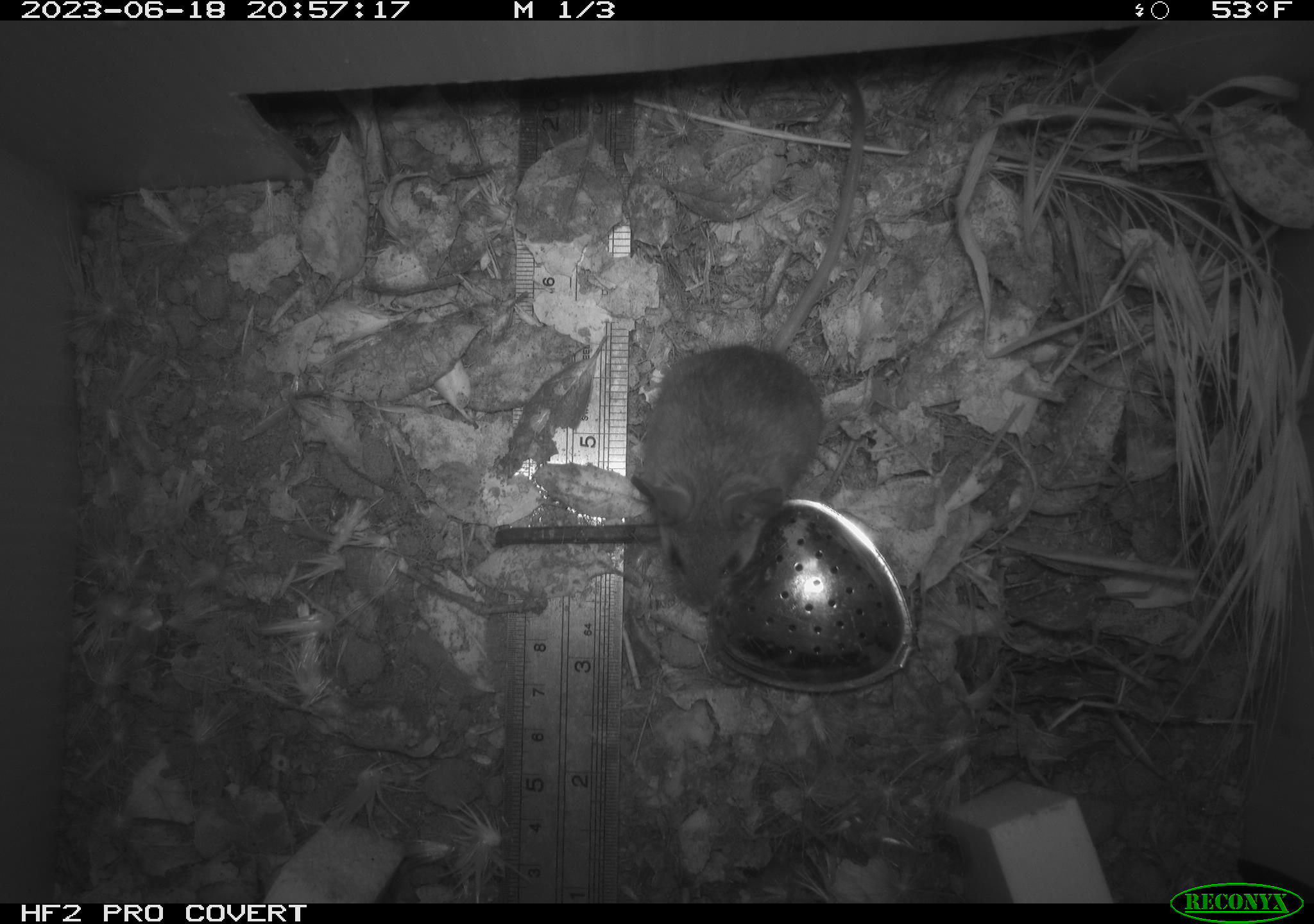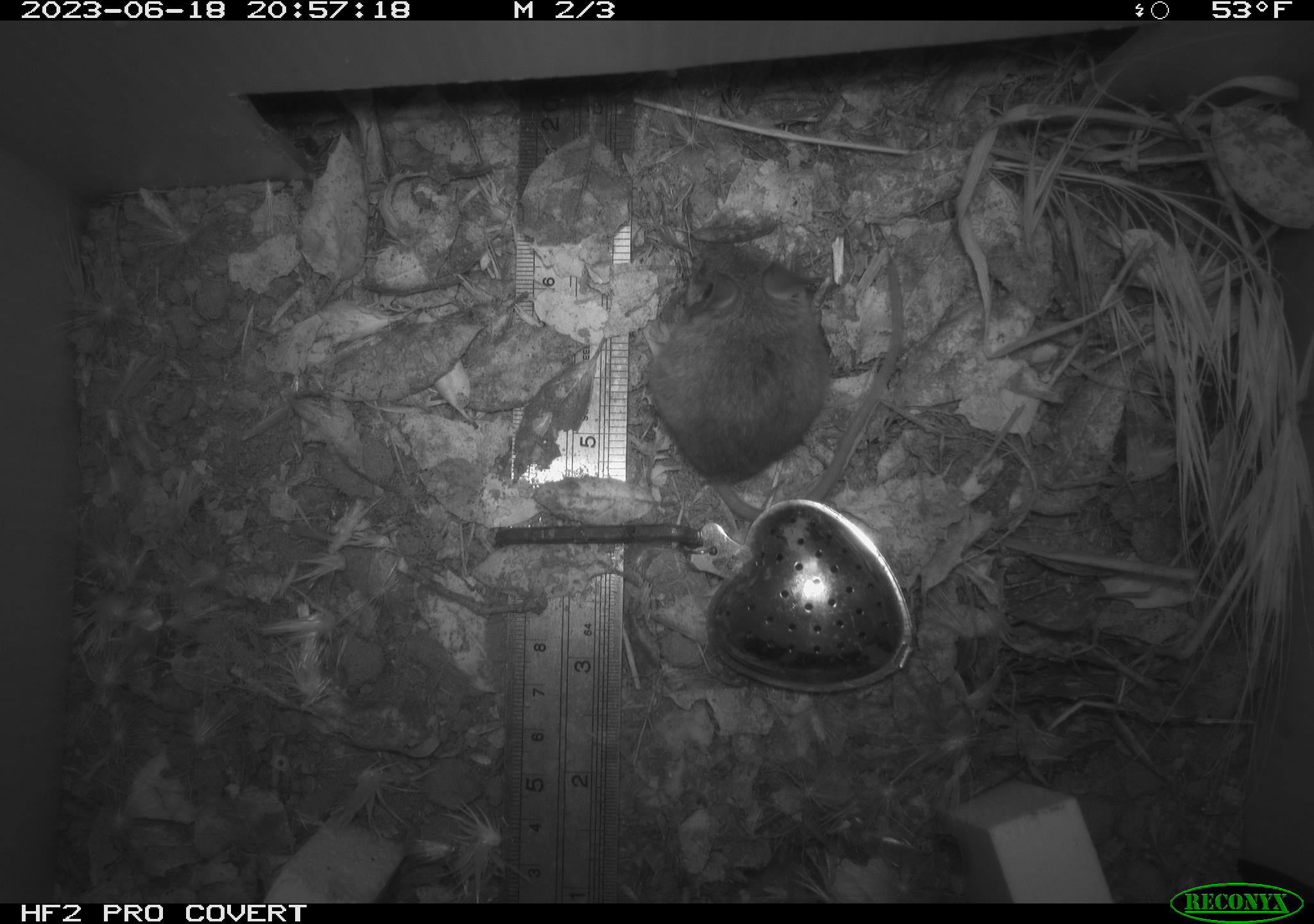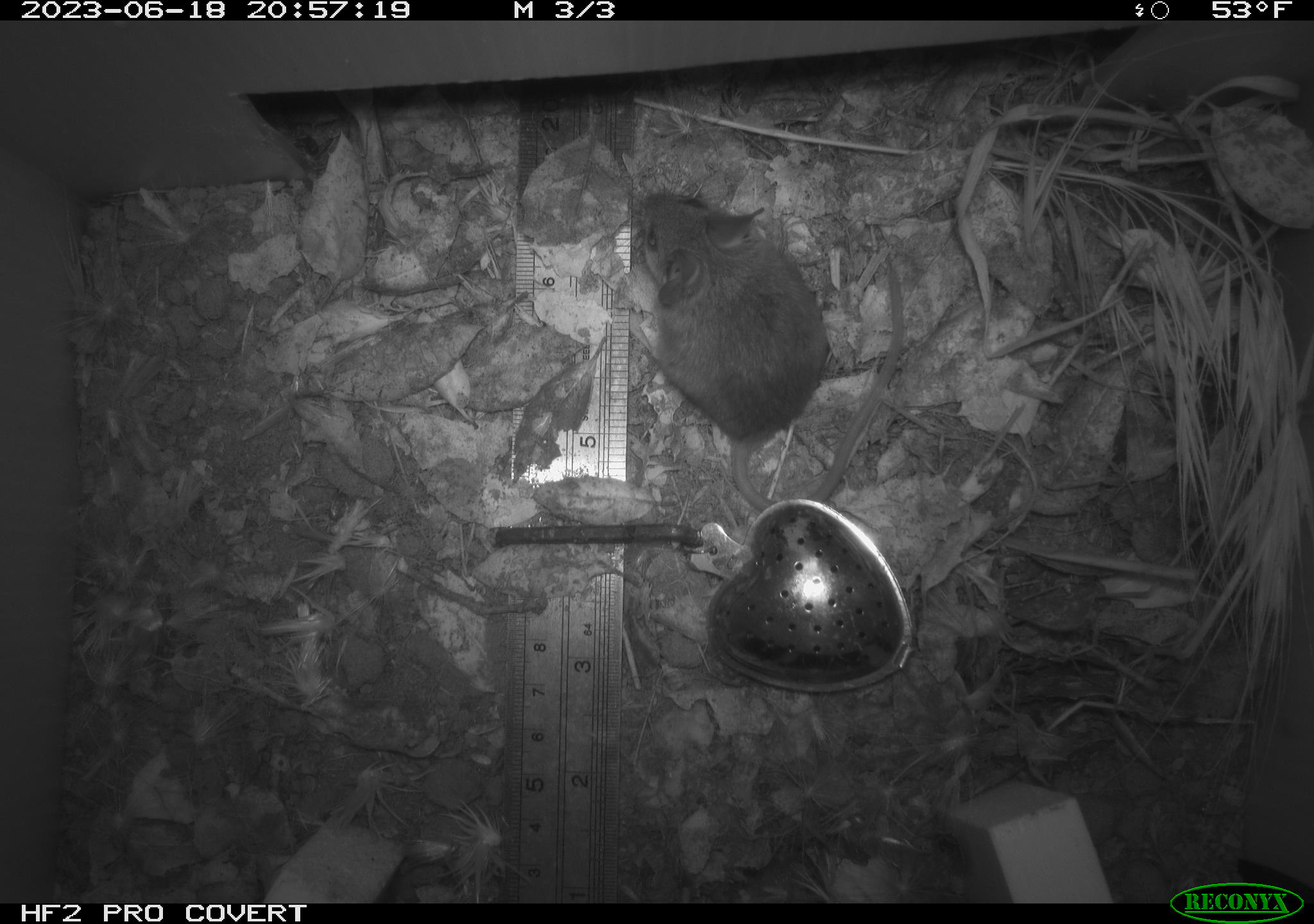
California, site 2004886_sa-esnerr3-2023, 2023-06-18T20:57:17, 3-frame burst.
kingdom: Animalia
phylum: Chordata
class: Mammalia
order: Rodentia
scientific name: Rodentia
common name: mouse species